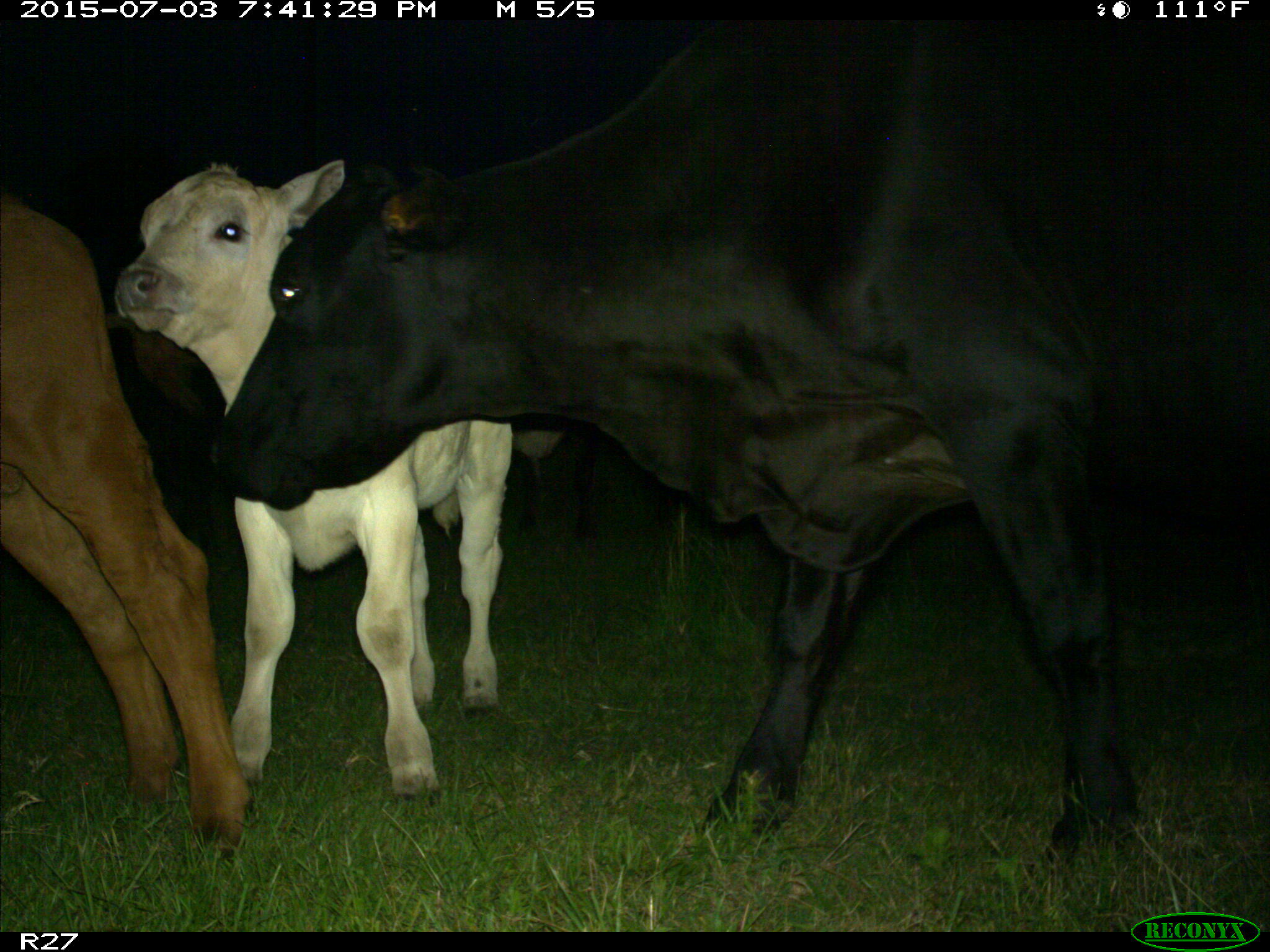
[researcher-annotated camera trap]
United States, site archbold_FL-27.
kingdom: Animalia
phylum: Chordata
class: Mammalia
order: Artiodactyla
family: Bovidae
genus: Bos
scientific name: Bos taurus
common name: domestic cow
Bos taurus (domestic cow).